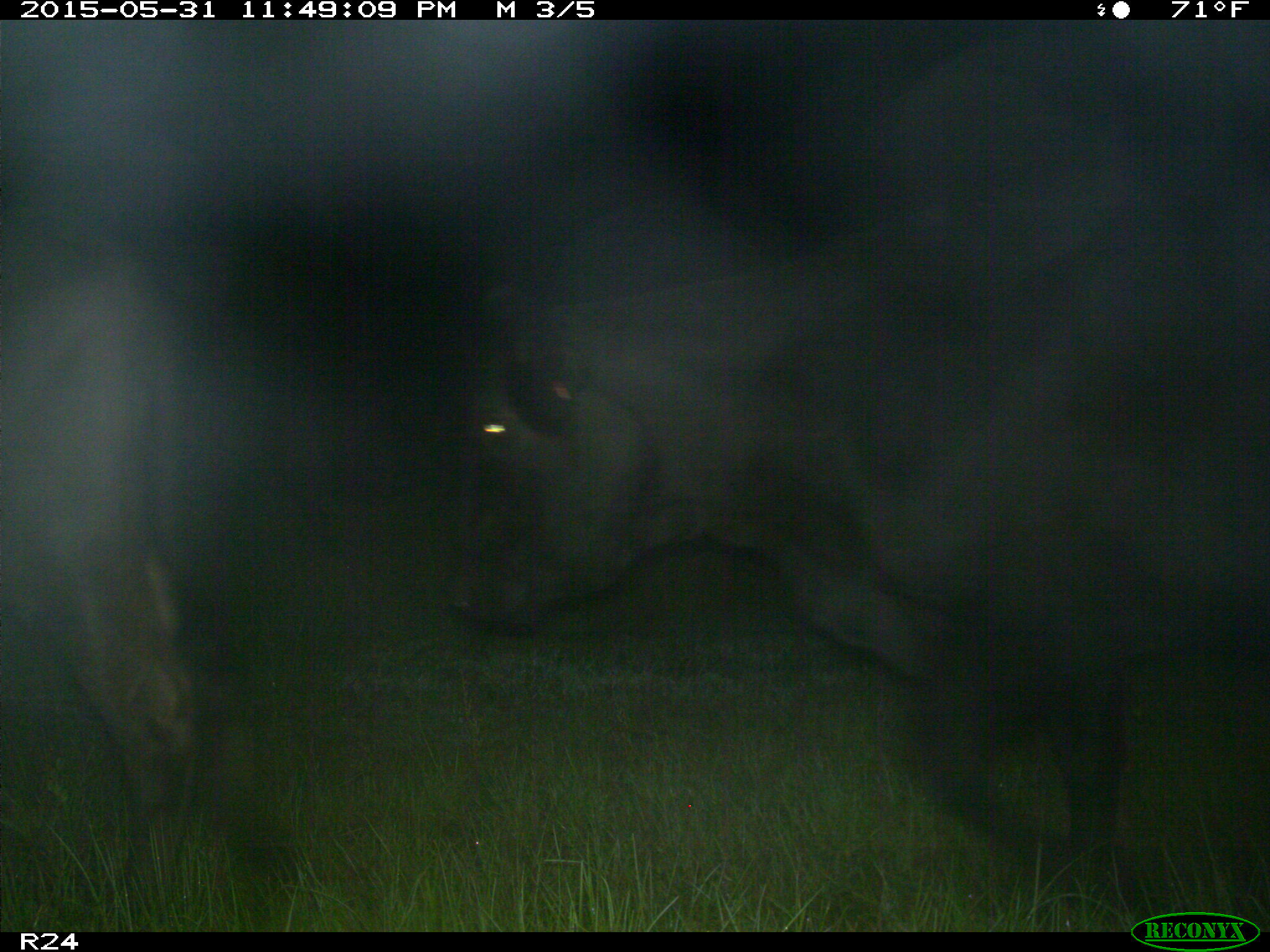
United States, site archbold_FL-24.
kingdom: Animalia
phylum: Chordata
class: Mammalia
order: Artiodactyla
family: Bovidae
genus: Bos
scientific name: Bos taurus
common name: domestic cow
Bos taurus (domestic cow).